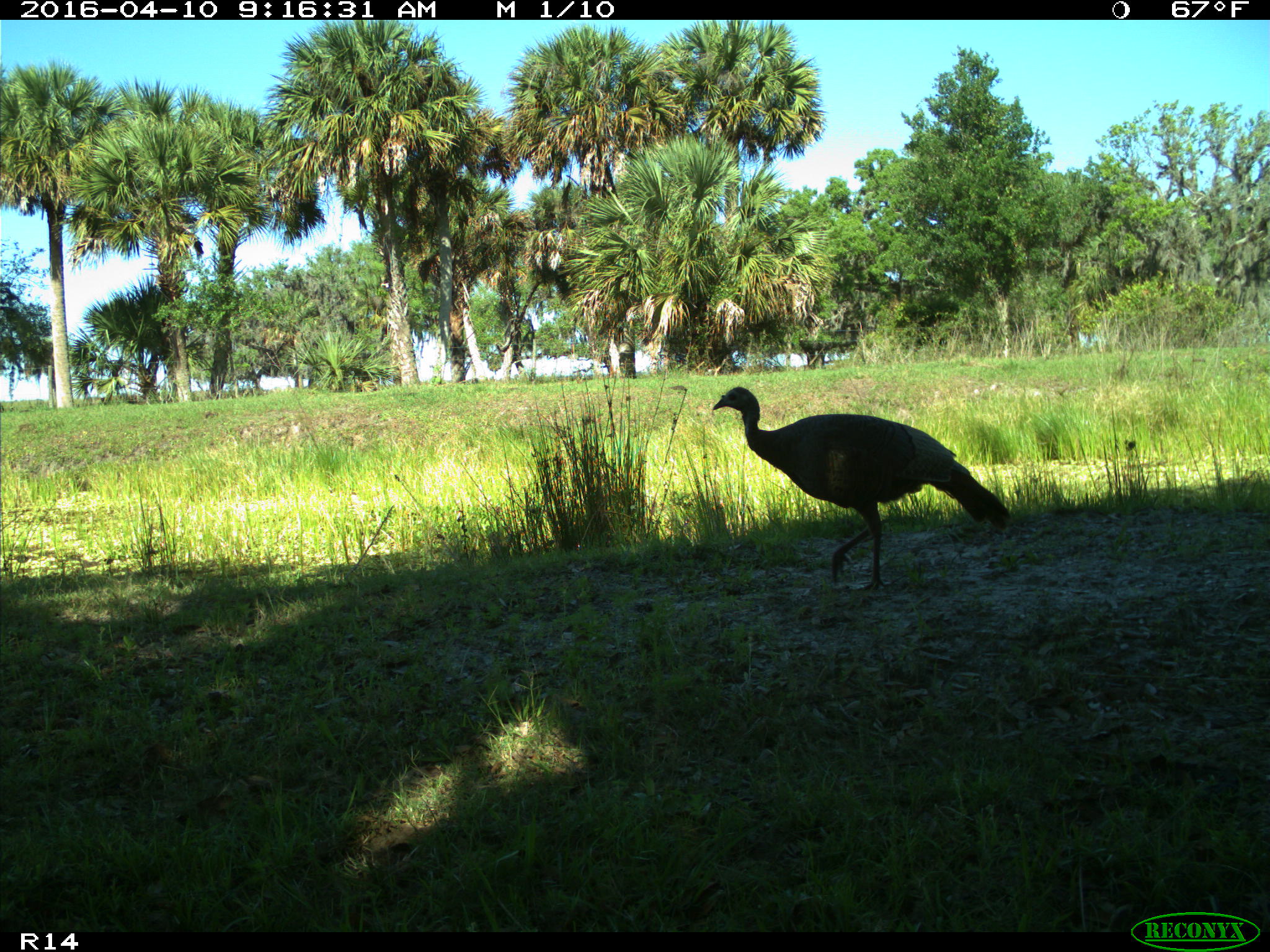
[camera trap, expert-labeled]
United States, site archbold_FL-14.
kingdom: Animalia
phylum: Chordata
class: Aves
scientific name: Aves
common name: birds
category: unidentified bird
Unidentified bird (birds) (Aves).